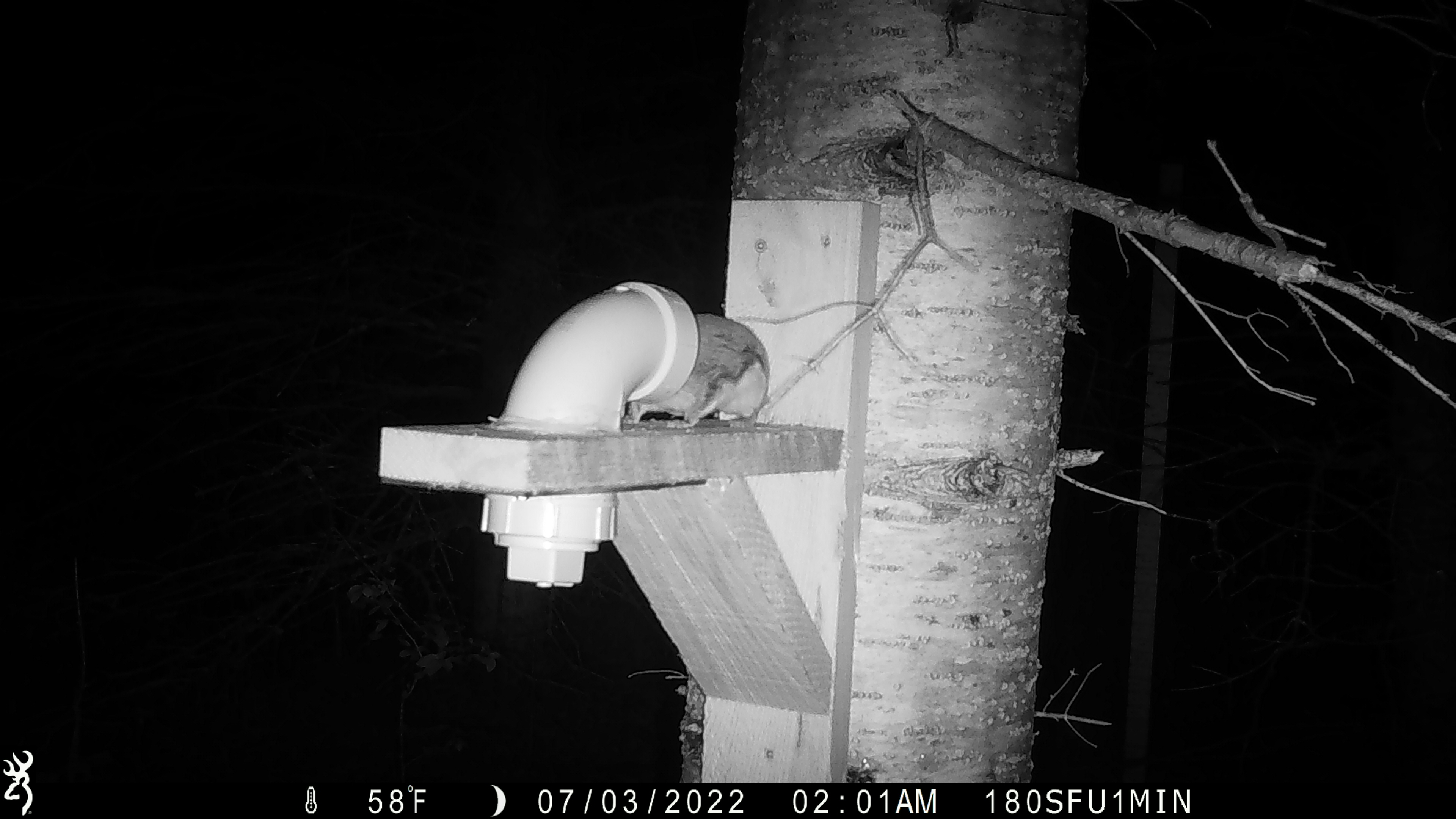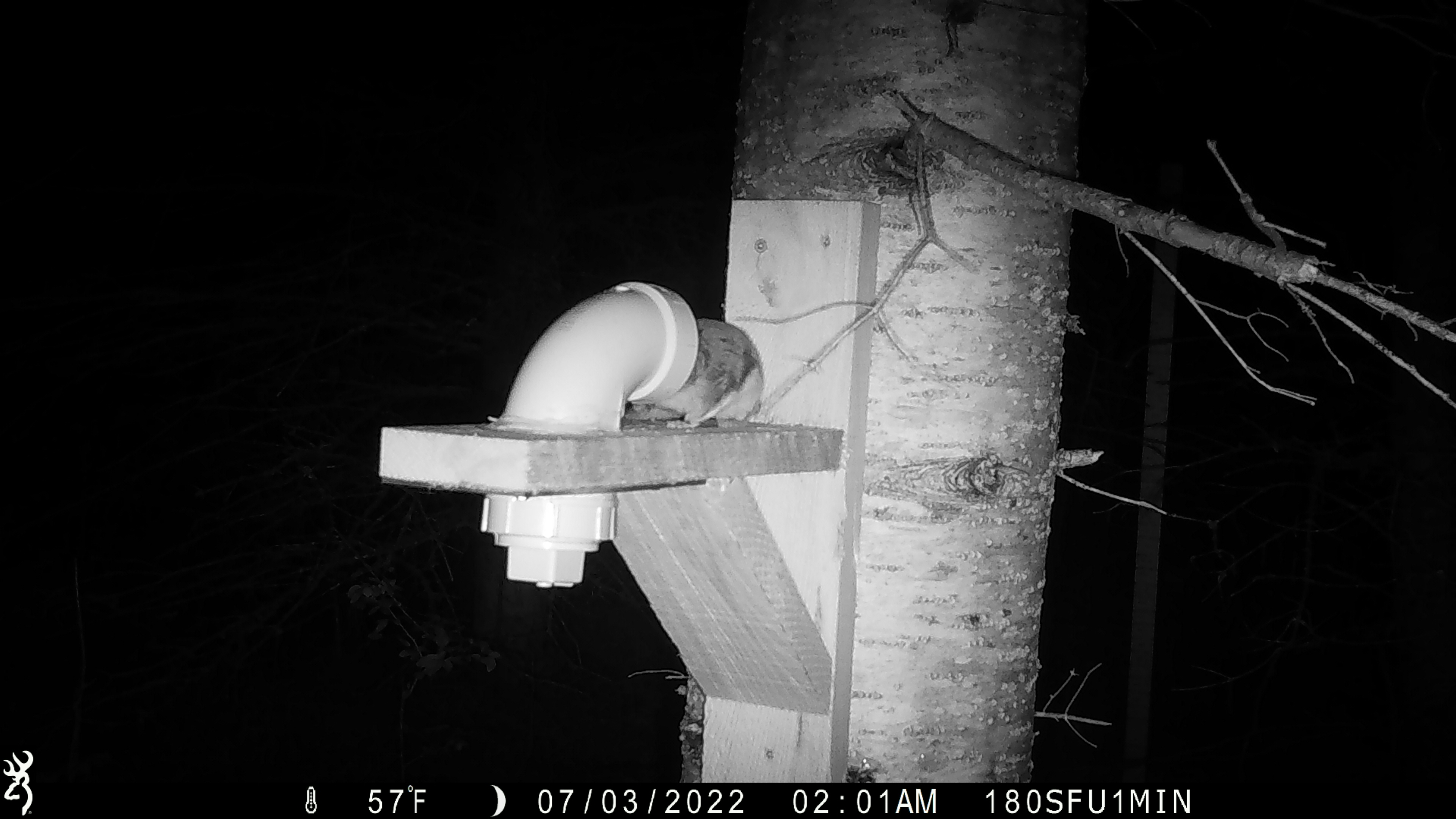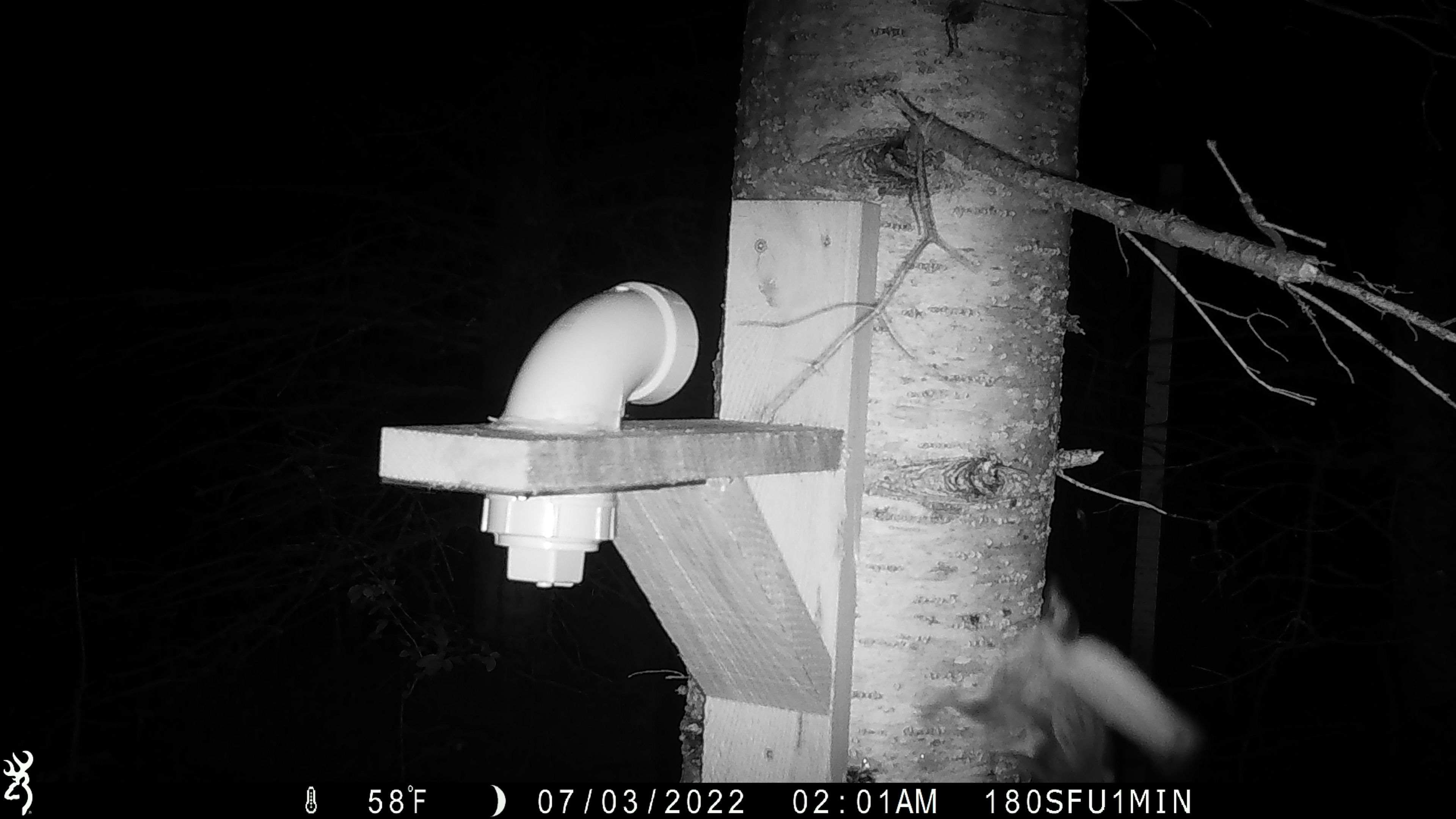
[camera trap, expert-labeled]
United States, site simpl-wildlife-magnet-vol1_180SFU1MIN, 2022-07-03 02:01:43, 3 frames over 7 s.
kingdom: Animalia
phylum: Chordata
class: Mammalia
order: Rodentia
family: Sciuridae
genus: Glaucomys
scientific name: Glaucomys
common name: flying squirrel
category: flying squirrel sp.